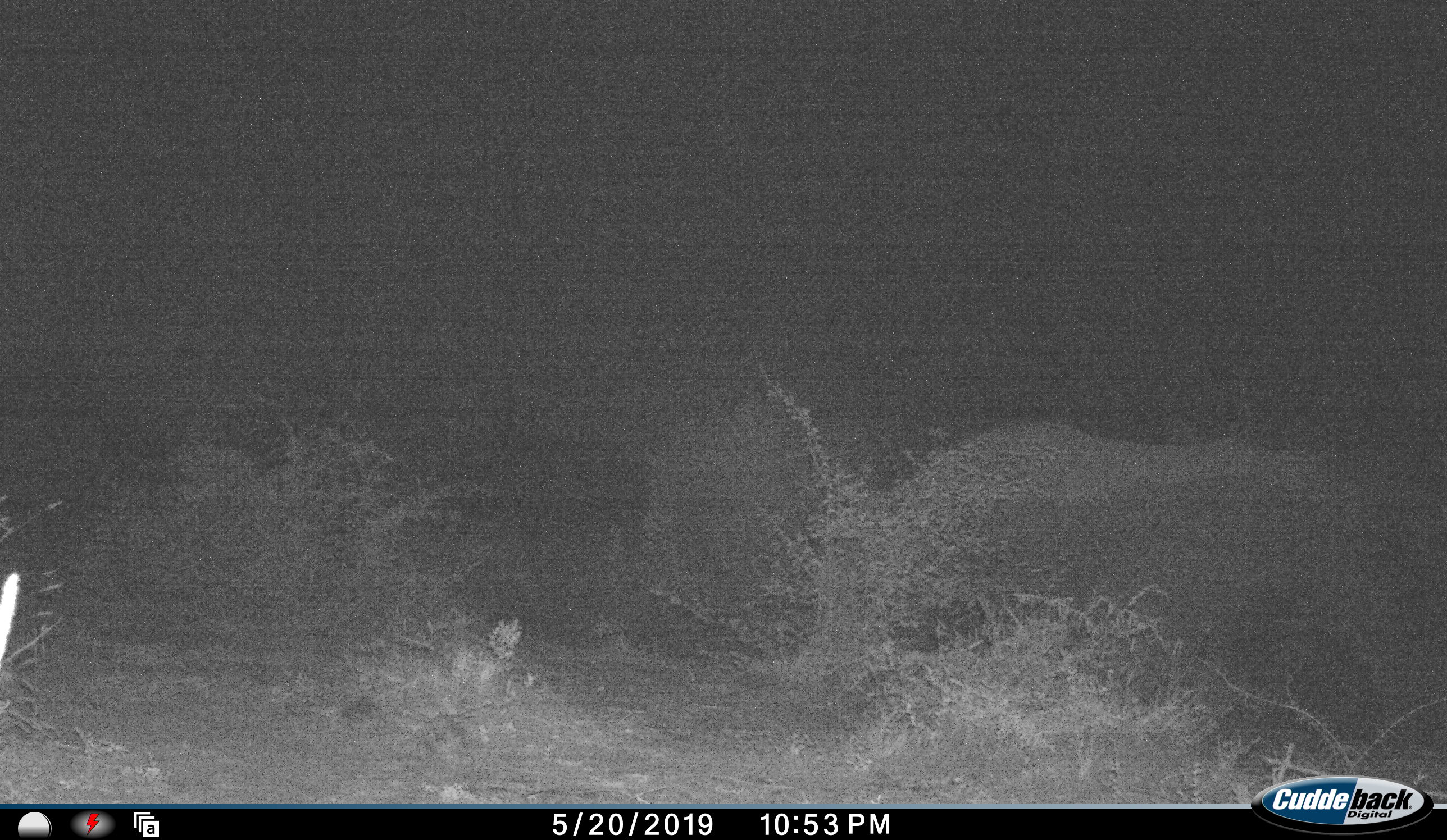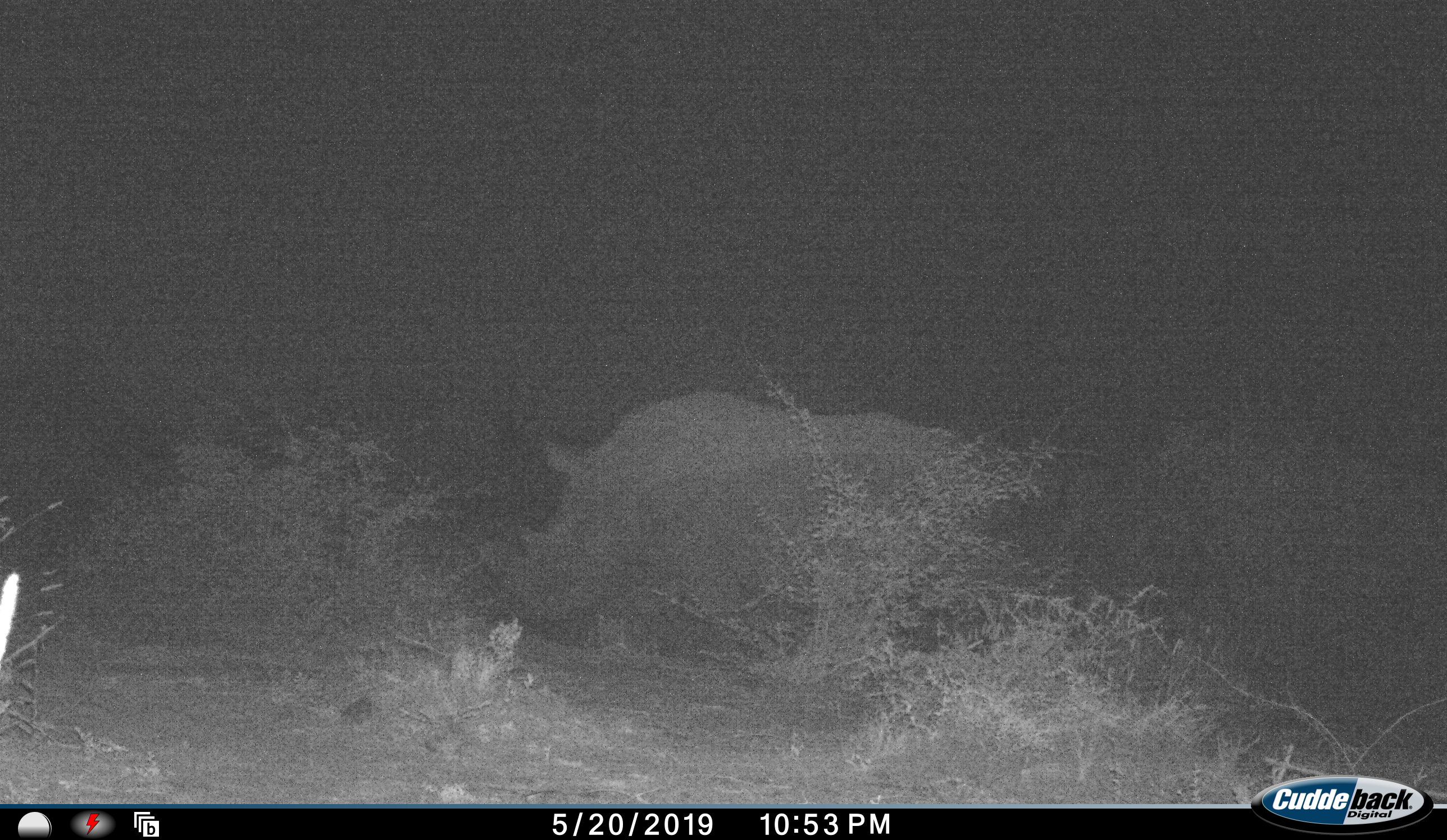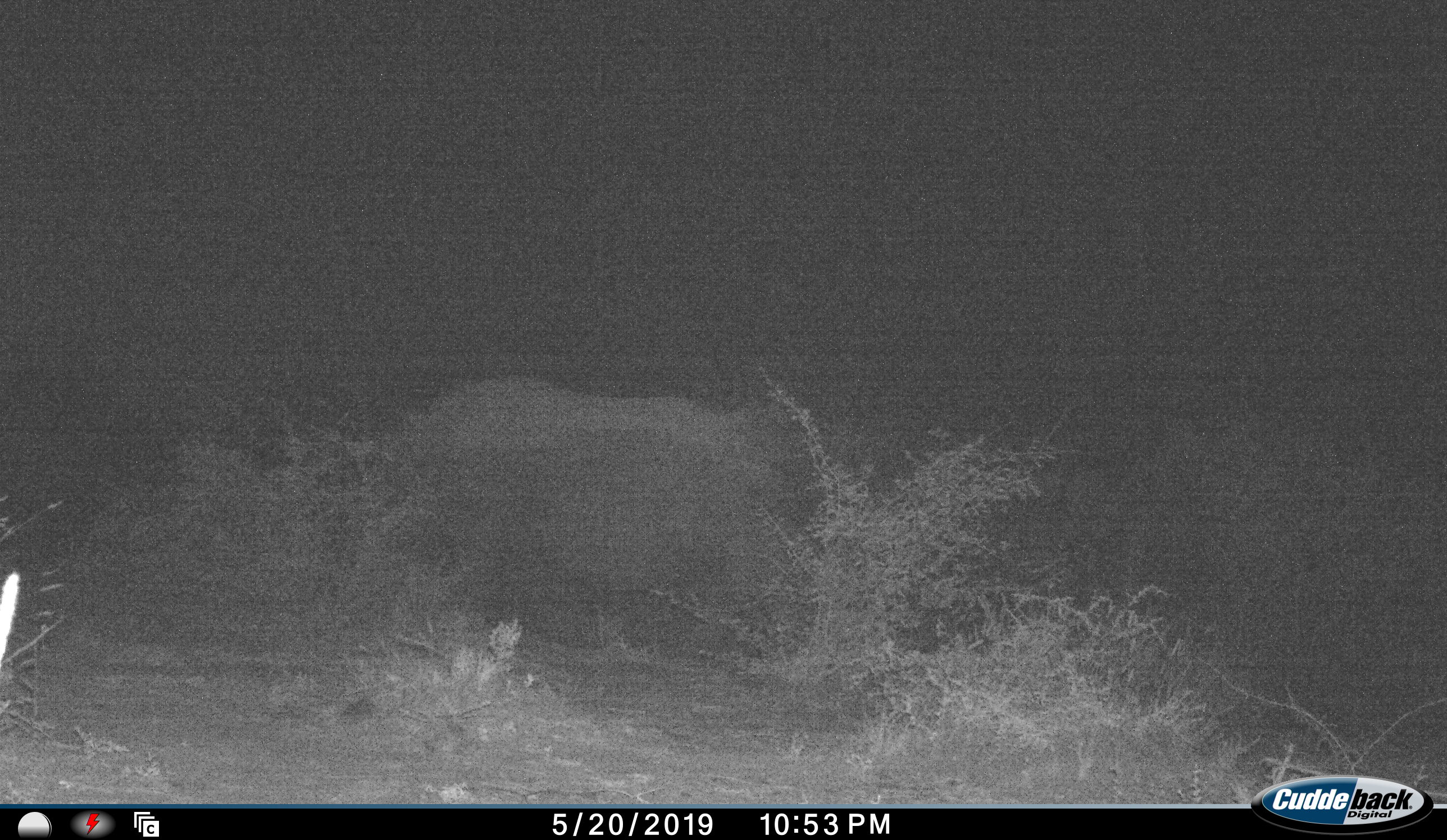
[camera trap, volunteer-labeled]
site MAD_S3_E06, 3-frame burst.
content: unidentified animal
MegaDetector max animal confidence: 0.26